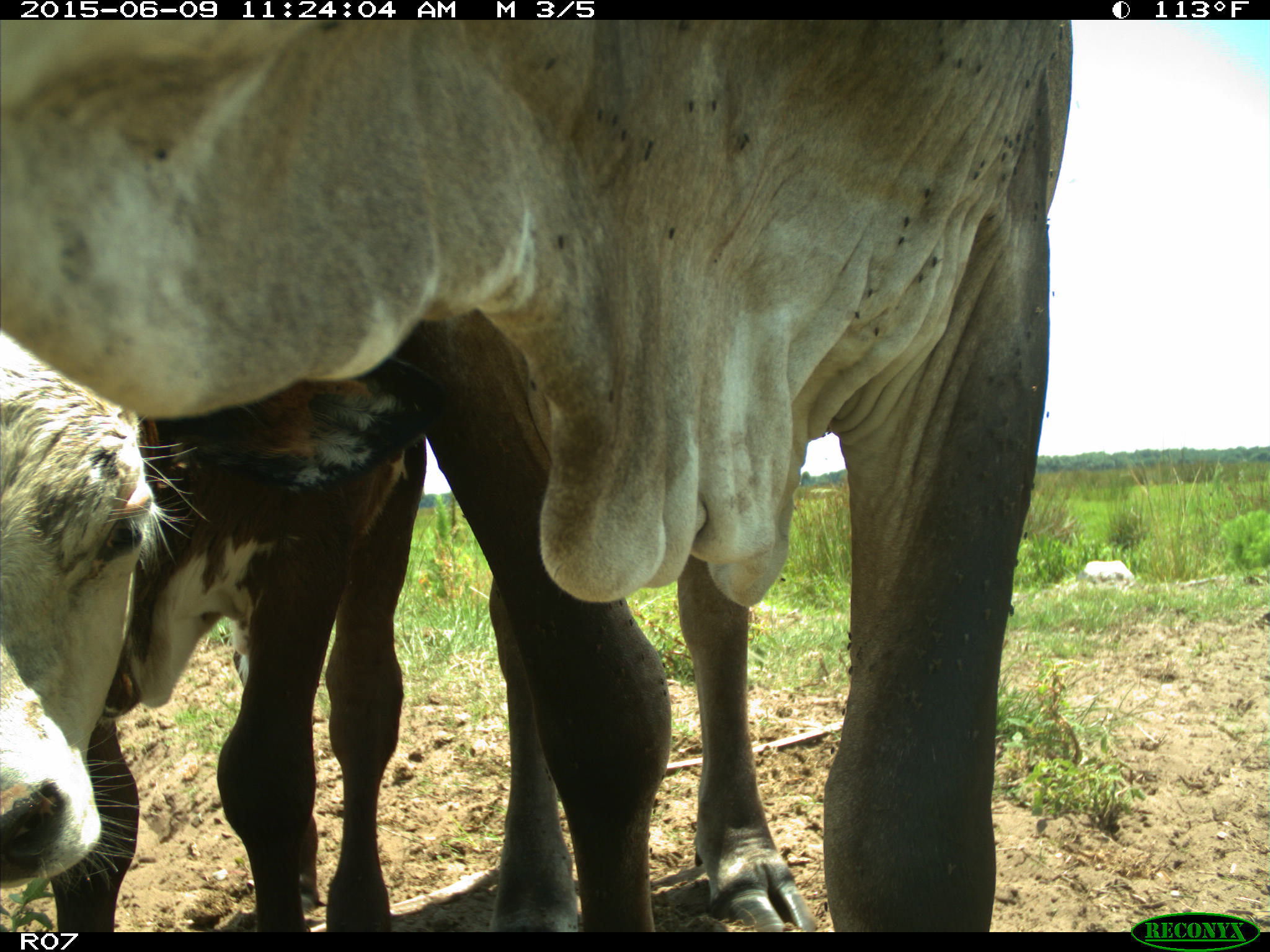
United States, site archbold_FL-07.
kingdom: Animalia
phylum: Chordata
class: Mammalia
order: Artiodactyla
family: Bovidae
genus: Bos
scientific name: Bos taurus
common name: domestic cow